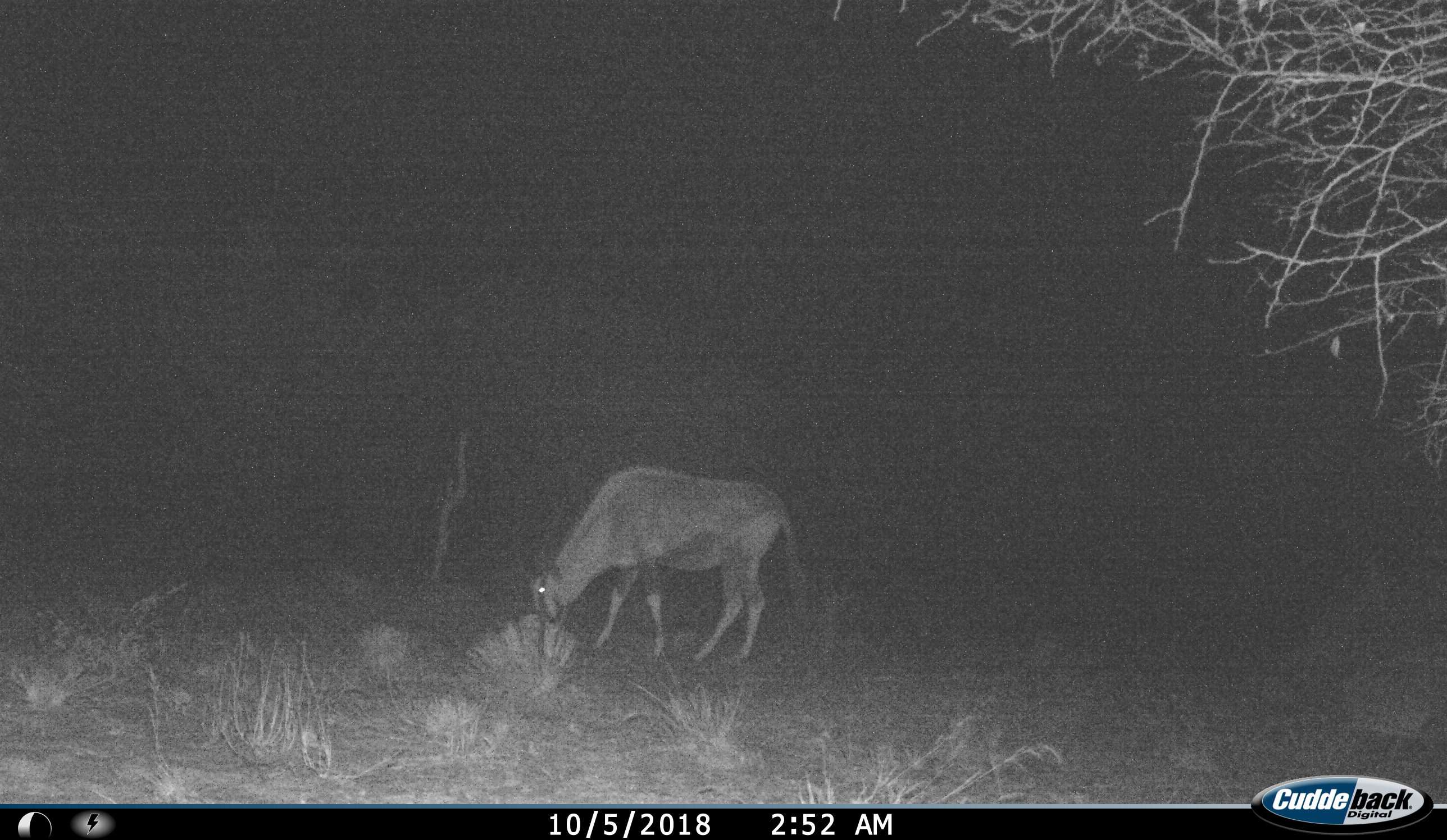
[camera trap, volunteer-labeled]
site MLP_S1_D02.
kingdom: Animalia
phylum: Chordata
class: Mammalia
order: Artiodactyla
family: Bovidae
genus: Oryx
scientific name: Oryx gazella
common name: gemsbok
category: oryx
Oryx (gemsbok) (Oryx gazella), count 1. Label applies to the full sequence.